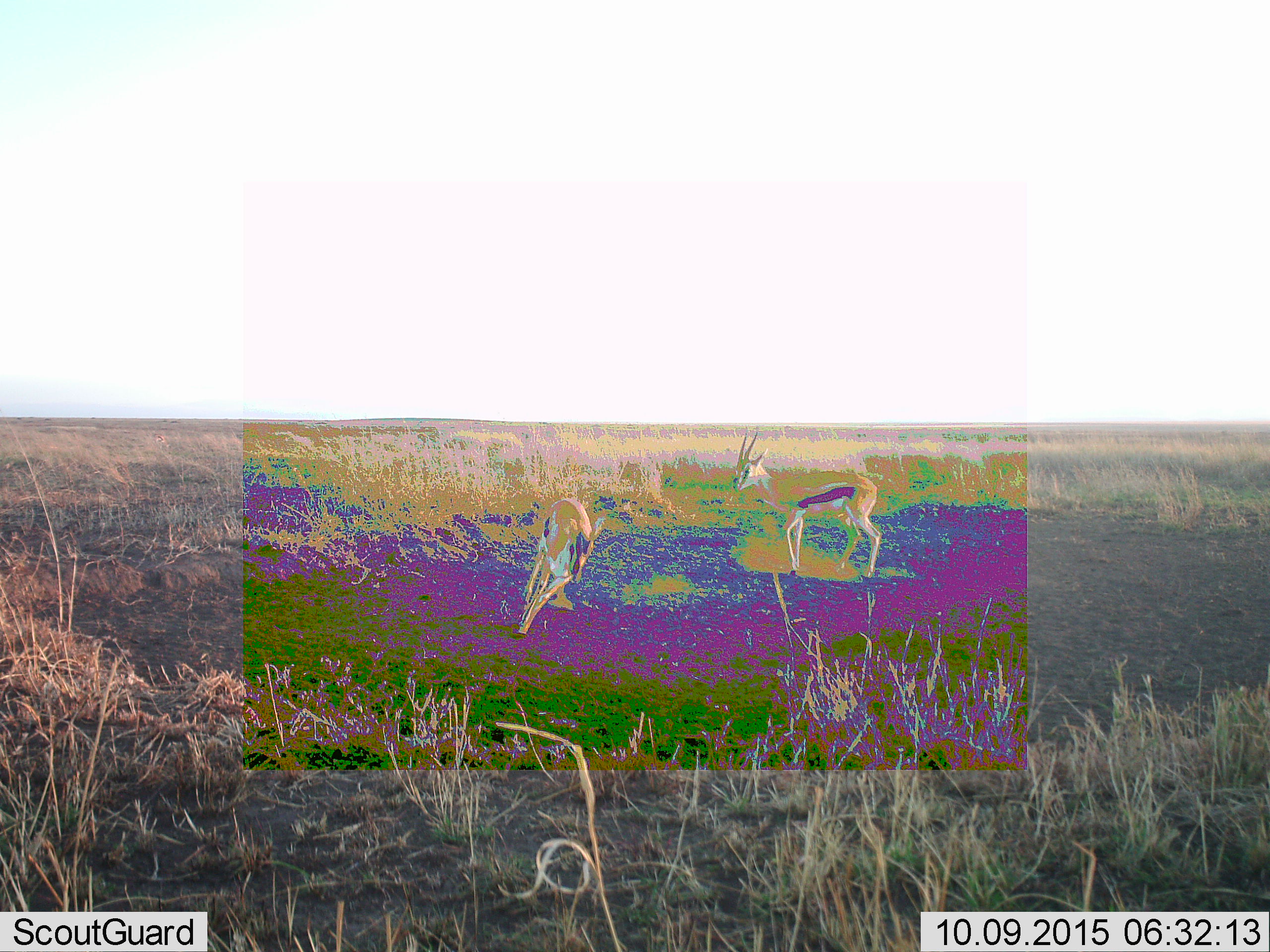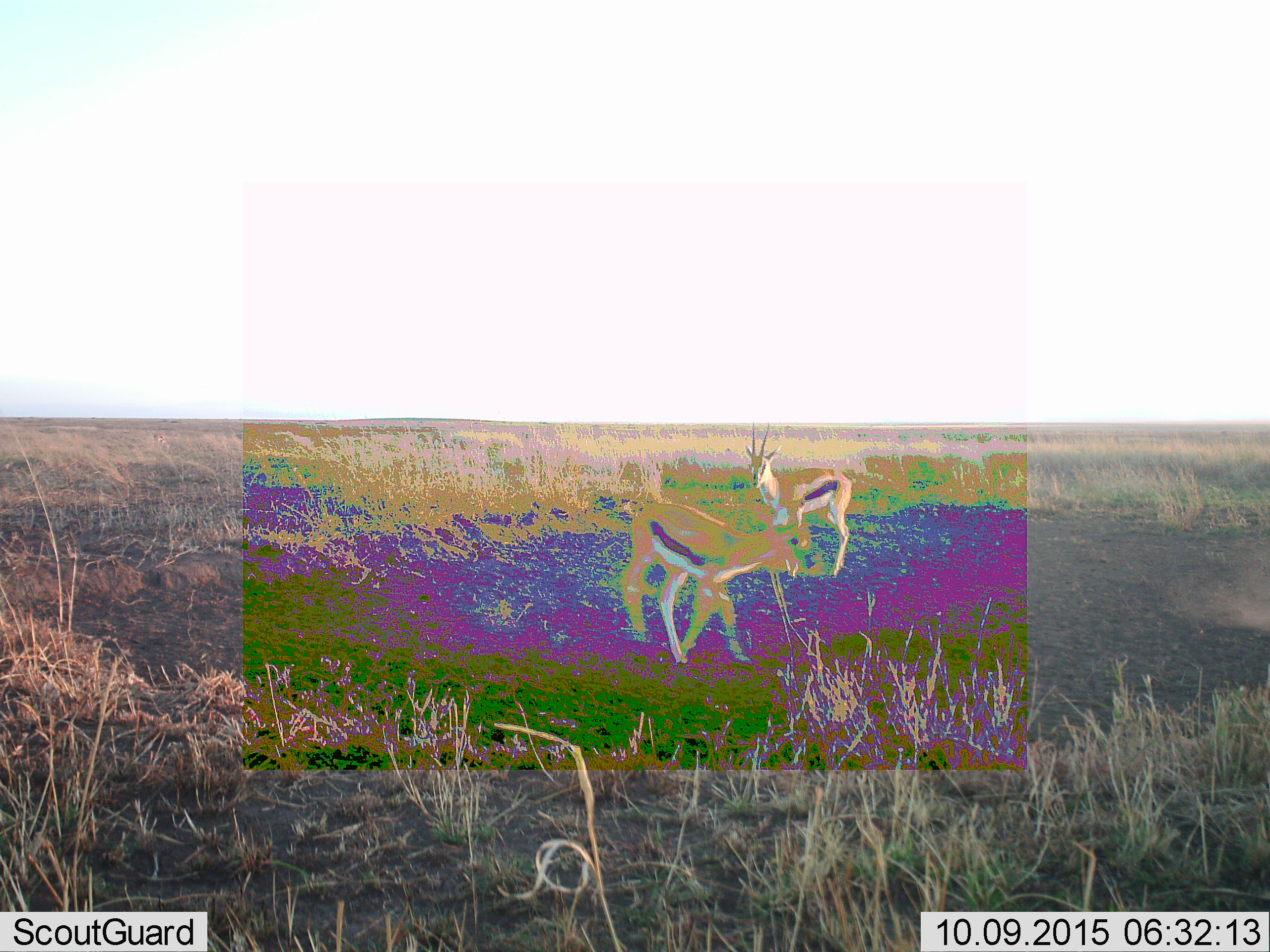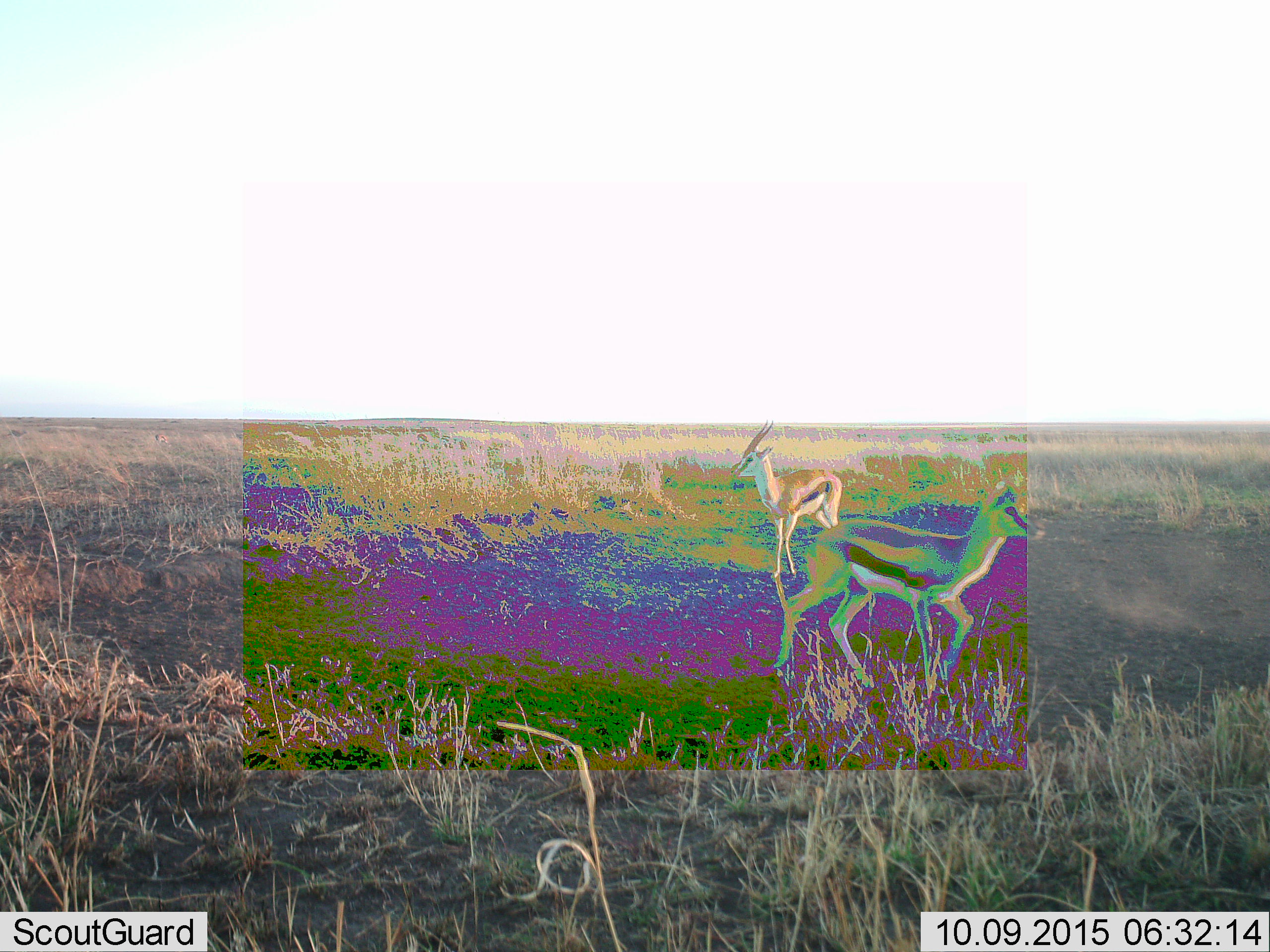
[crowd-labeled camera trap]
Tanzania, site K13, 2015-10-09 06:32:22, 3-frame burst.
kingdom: Animalia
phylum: Chordata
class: Mammalia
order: Artiodactyla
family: Bovidae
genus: Eudorcas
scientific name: Eudorcas thomsonii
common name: thomson's gazelle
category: gazellethomsons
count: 2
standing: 10%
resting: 0%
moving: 90%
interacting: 20%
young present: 0%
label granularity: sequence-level